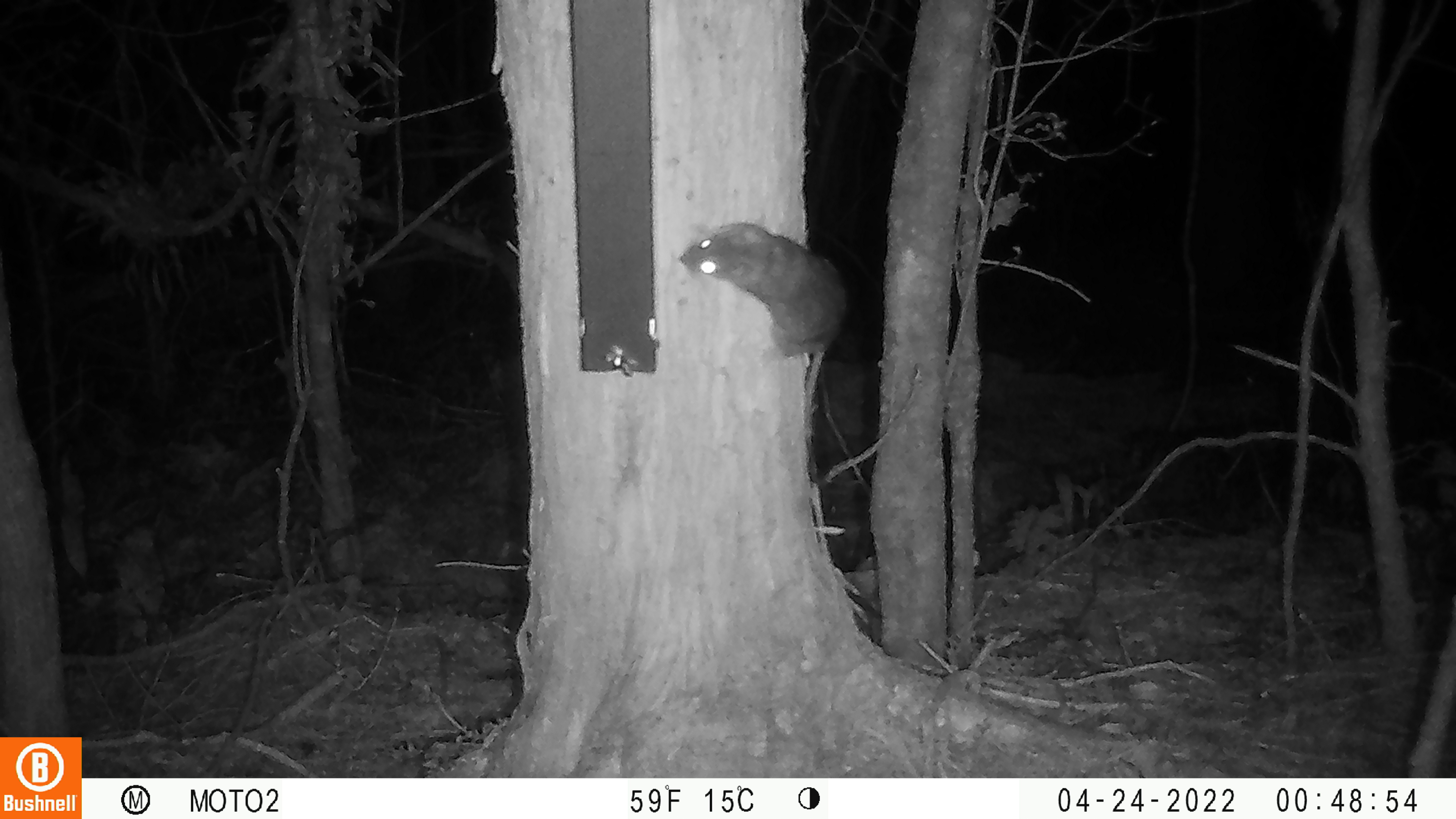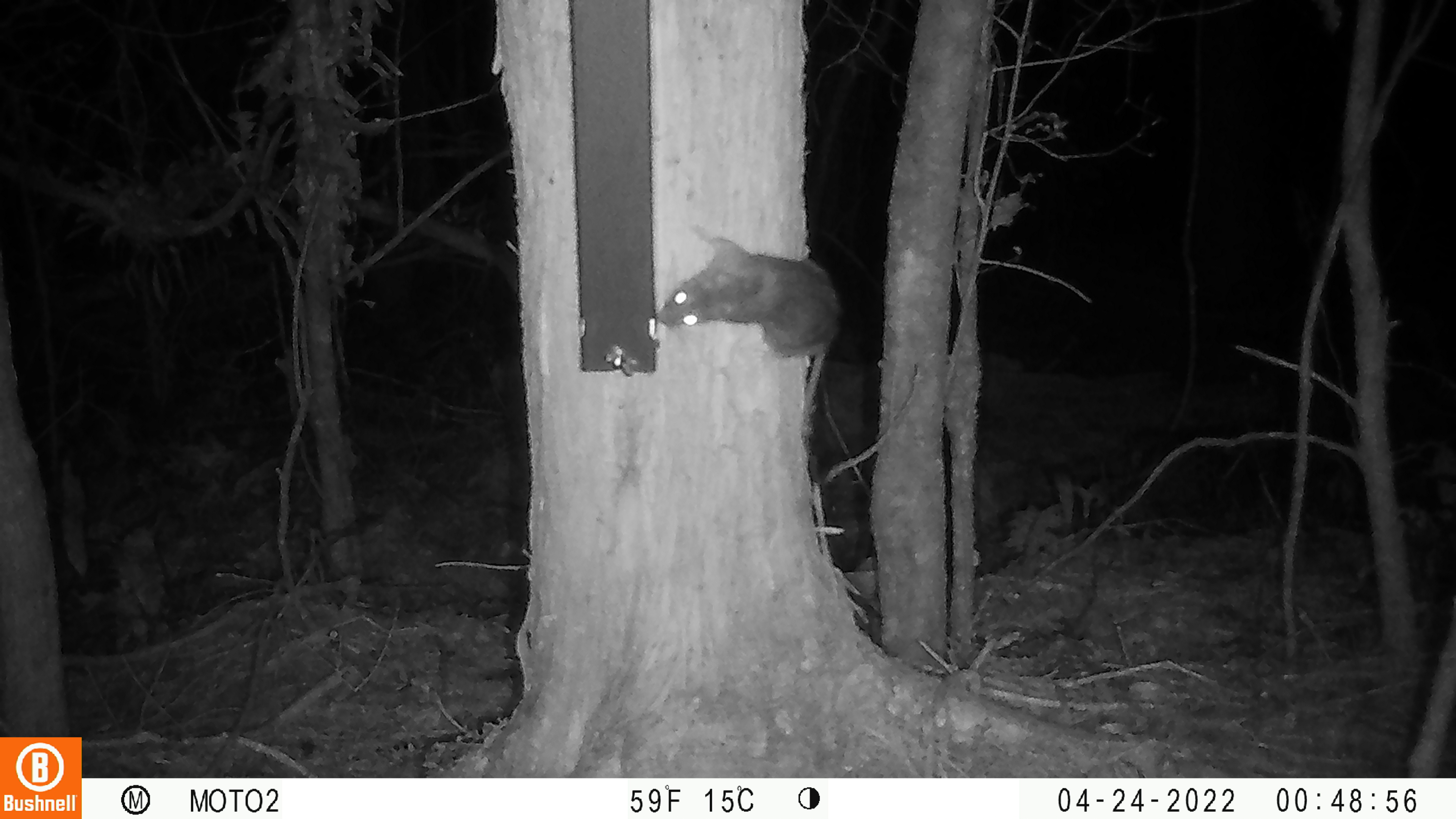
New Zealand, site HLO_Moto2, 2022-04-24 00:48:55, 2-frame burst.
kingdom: Animalia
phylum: Chordata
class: Mammalia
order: Rodentia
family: Muridae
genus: Rattus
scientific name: Rattus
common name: rat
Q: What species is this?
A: Rat (Rattus).